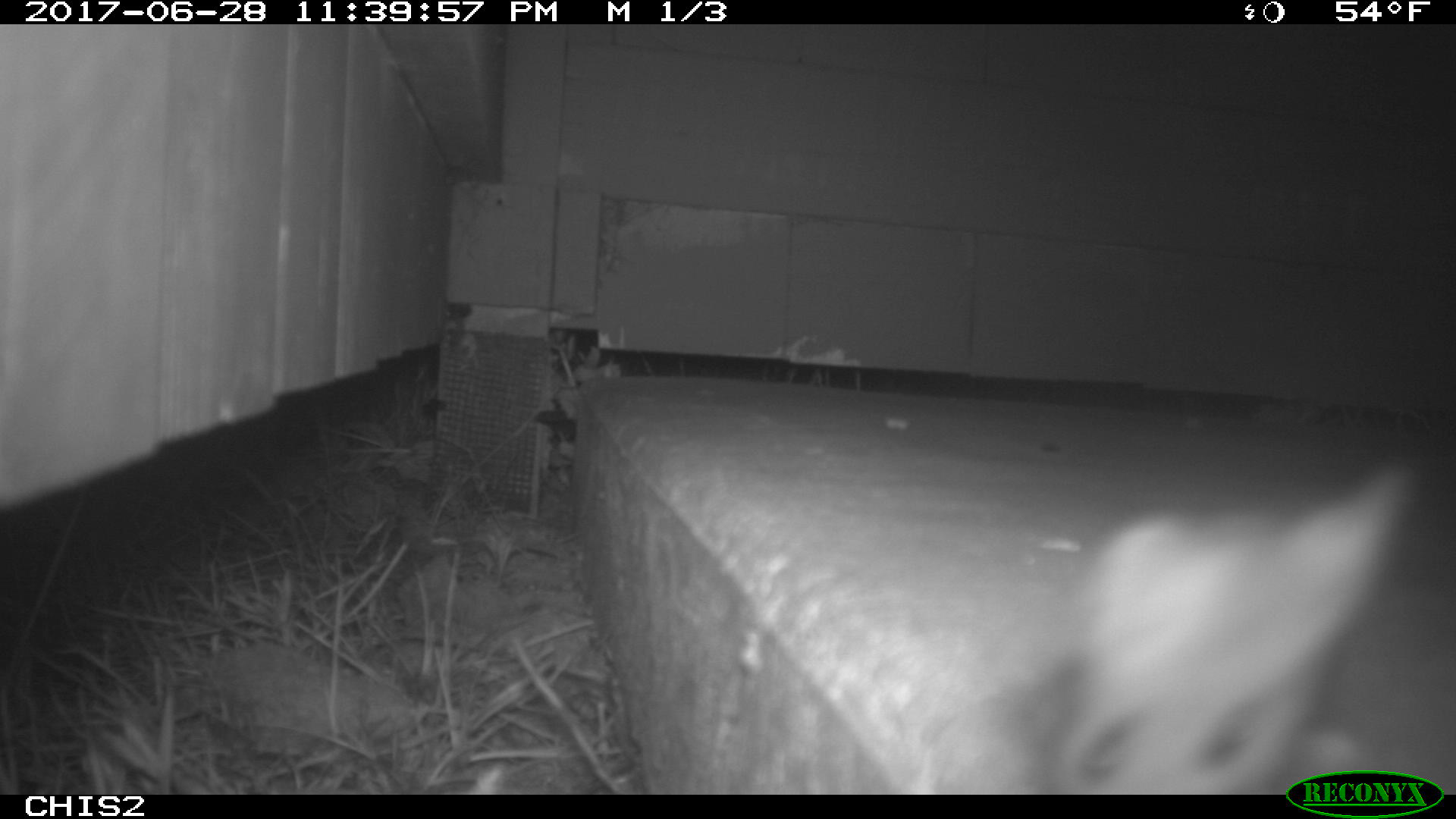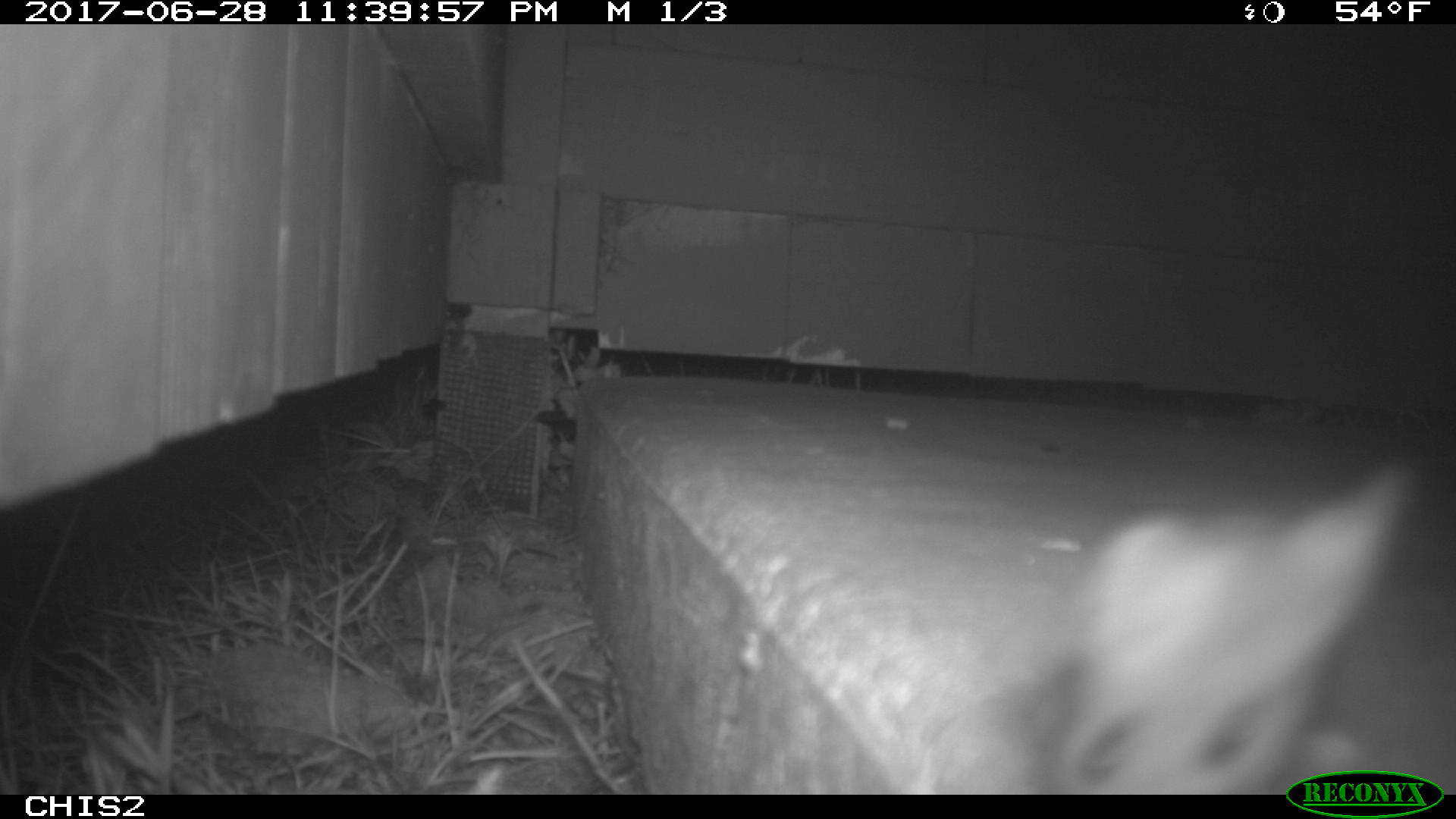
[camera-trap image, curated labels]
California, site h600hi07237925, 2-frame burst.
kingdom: Animalia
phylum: Chordata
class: Mammalia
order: Rodentia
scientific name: Rodentia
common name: rodent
Rodent (Rodentia).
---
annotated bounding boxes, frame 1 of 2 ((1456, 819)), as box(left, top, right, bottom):
rodent: box(1023, 466, 1421, 791)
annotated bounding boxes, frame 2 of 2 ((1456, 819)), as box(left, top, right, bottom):
rodent: box(1040, 469, 1455, 793)